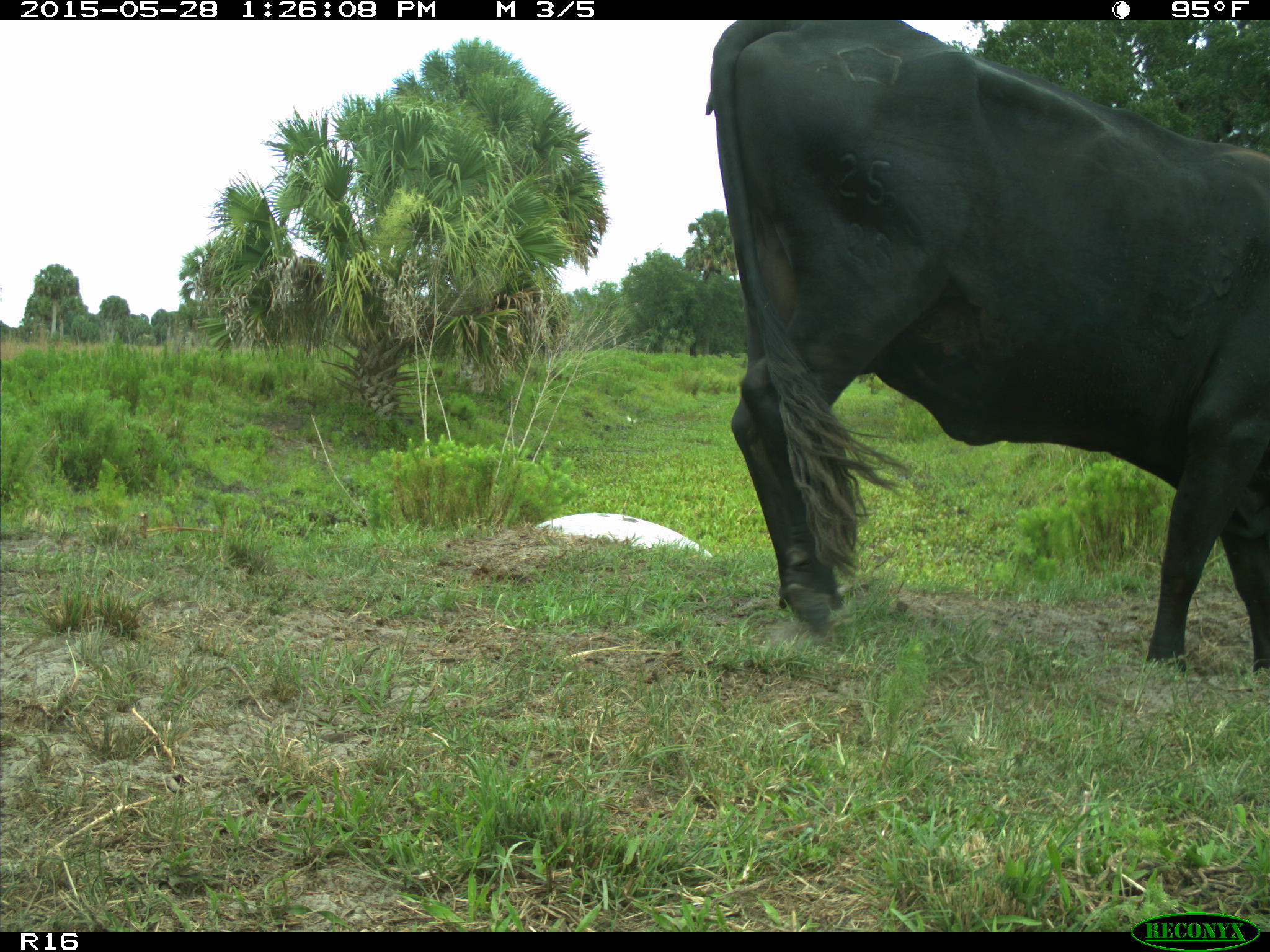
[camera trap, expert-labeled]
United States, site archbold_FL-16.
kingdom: Animalia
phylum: Chordata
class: Mammalia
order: Artiodactyla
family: Bovidae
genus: Bos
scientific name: Bos taurus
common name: domestic cow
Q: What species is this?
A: Bos taurus (domestic cow).